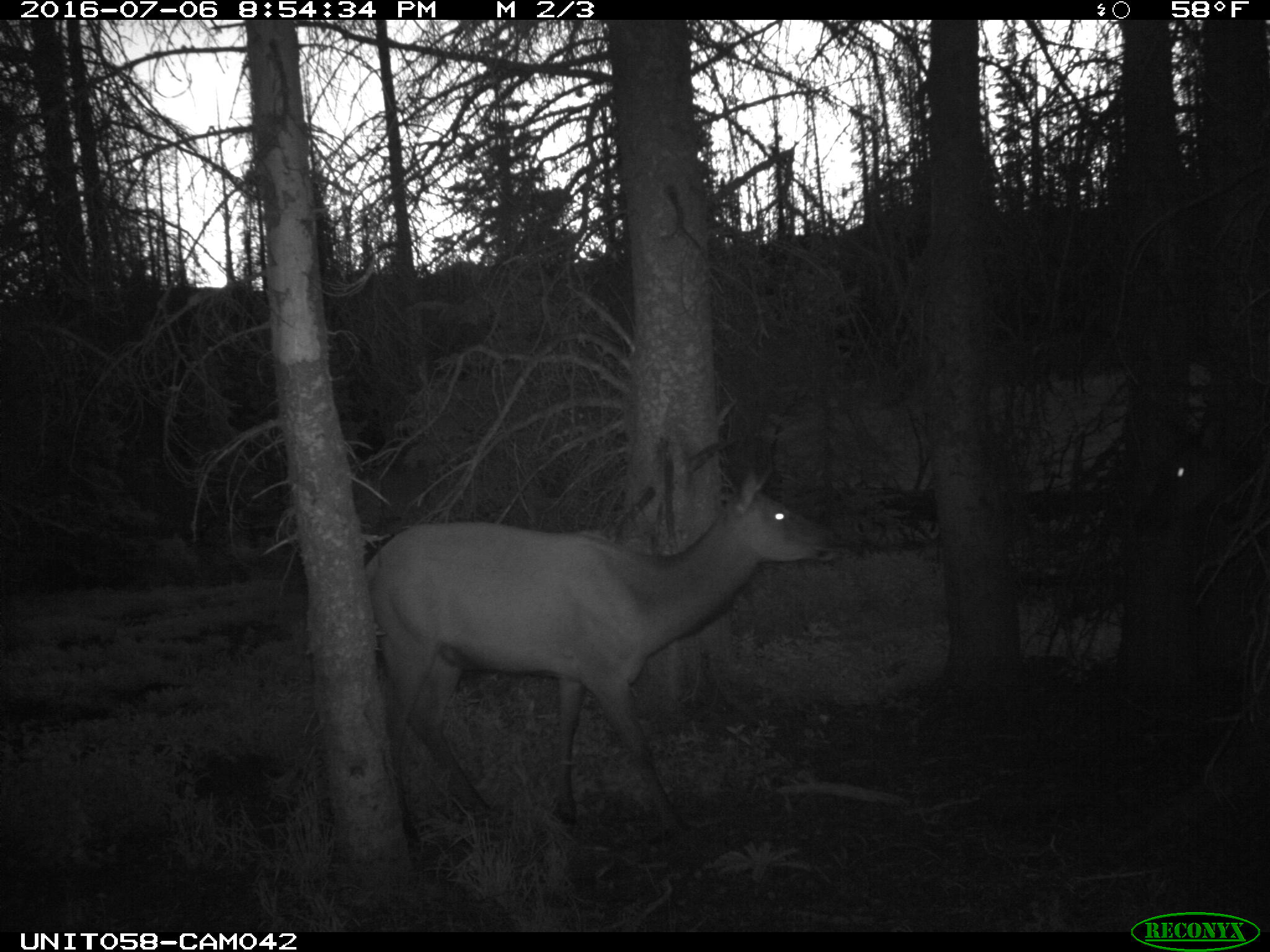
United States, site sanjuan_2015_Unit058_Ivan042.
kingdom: Animalia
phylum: Chordata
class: Mammalia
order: Artiodactyla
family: Cervidae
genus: Cervus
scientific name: Cervus elaphus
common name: red deer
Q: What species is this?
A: Cervus elaphus (red deer).